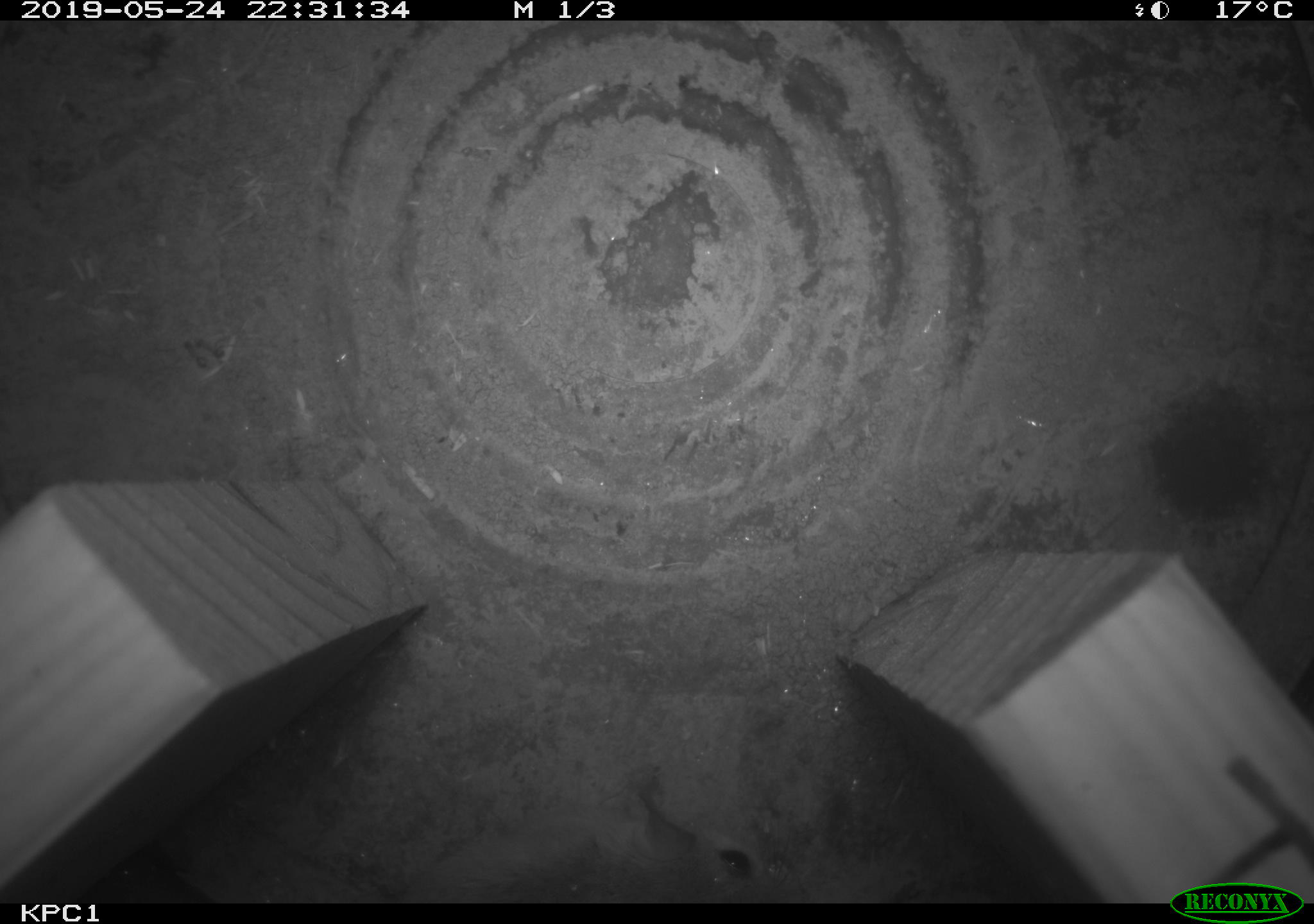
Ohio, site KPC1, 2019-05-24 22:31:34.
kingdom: Animalia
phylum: Chordata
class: Mammalia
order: Rodentia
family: Cricetidae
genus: Peromyscus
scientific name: Peromyscus leucopus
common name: white-footed mouse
White-footed mouse (Peromyscus leucopus).